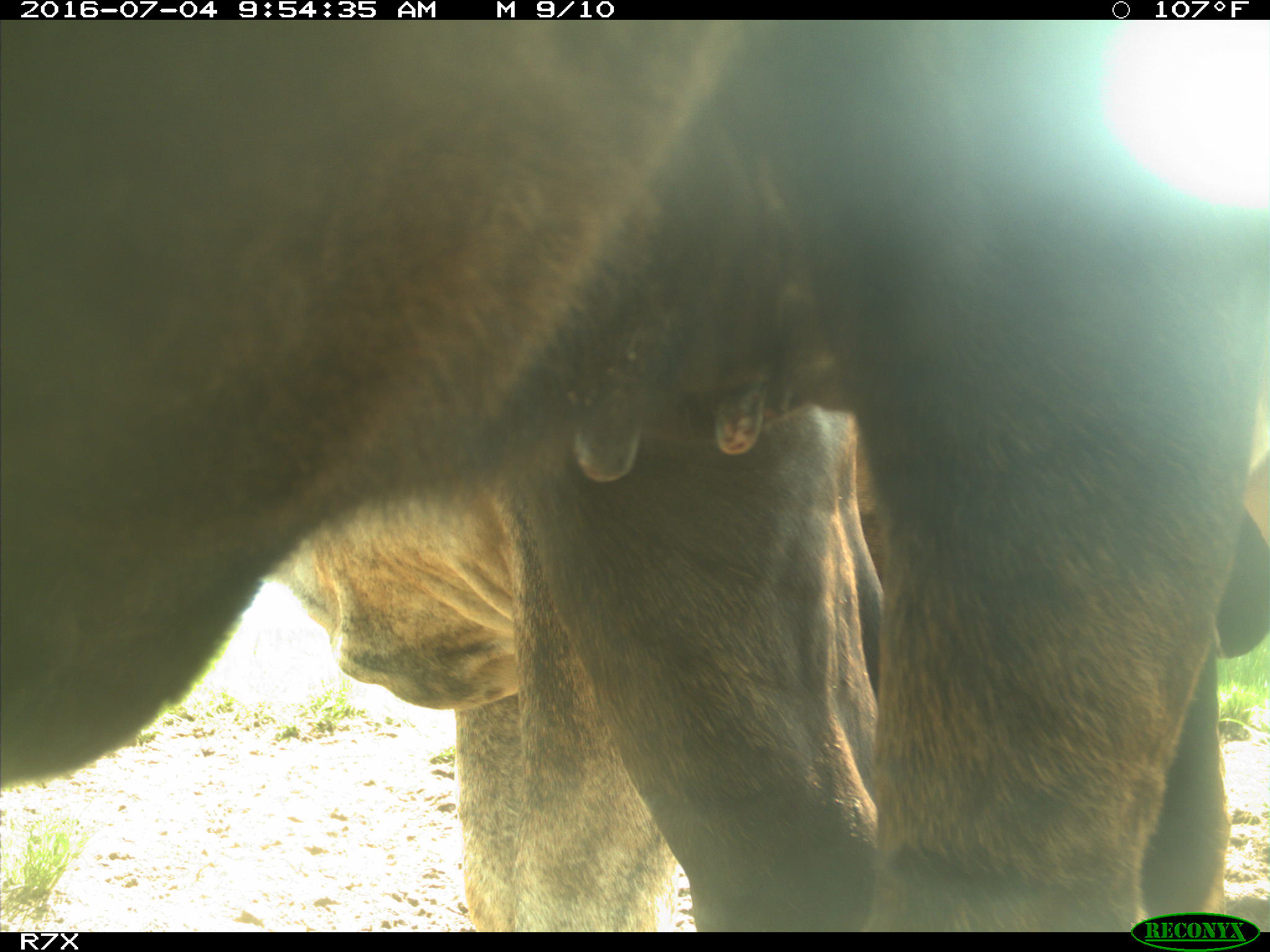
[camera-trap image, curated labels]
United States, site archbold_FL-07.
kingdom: Animalia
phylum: Chordata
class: Mammalia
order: Artiodactyla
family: Bovidae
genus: Bos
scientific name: Bos taurus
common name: domestic cow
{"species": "Bos taurus (domestic cow)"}